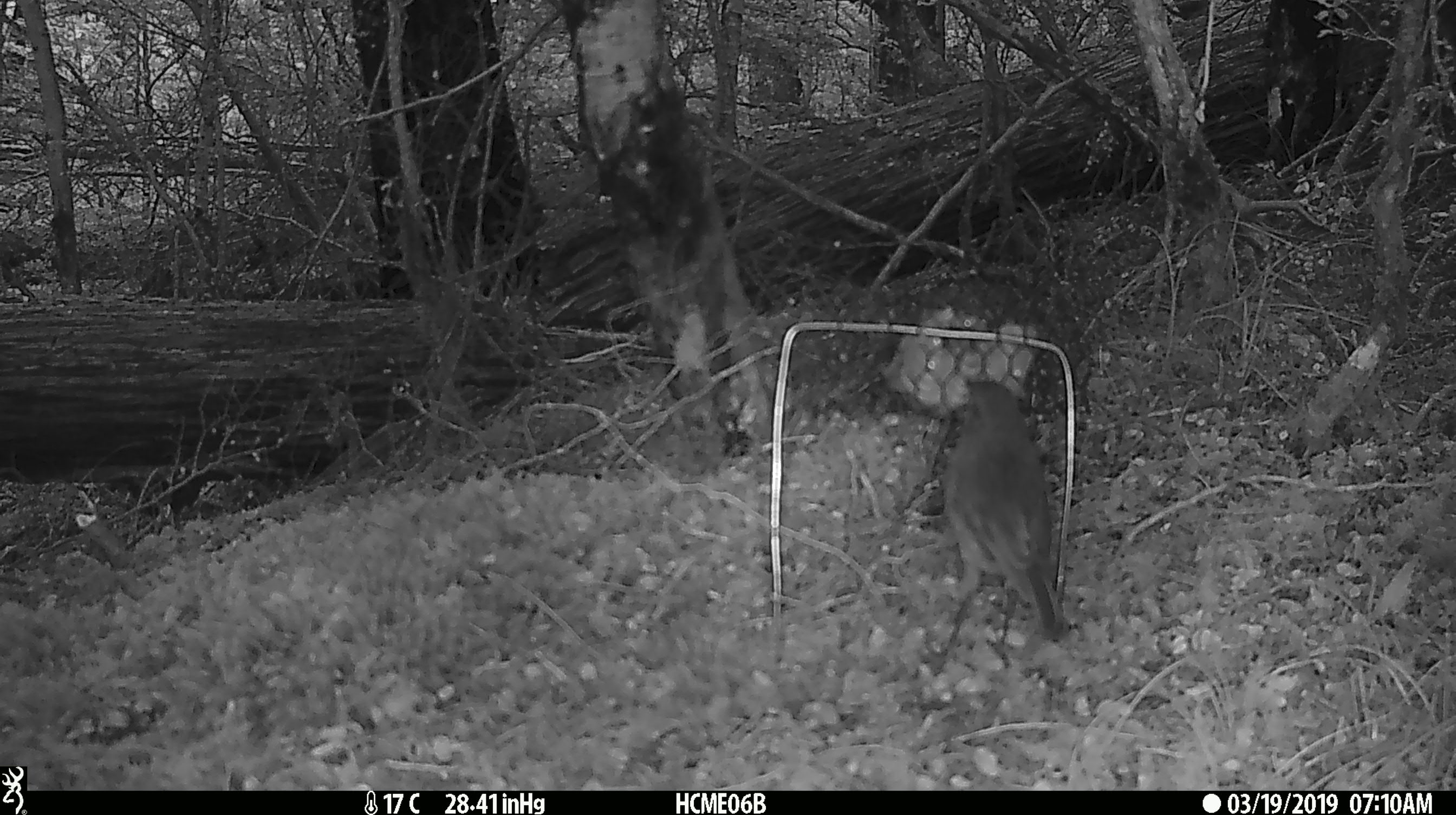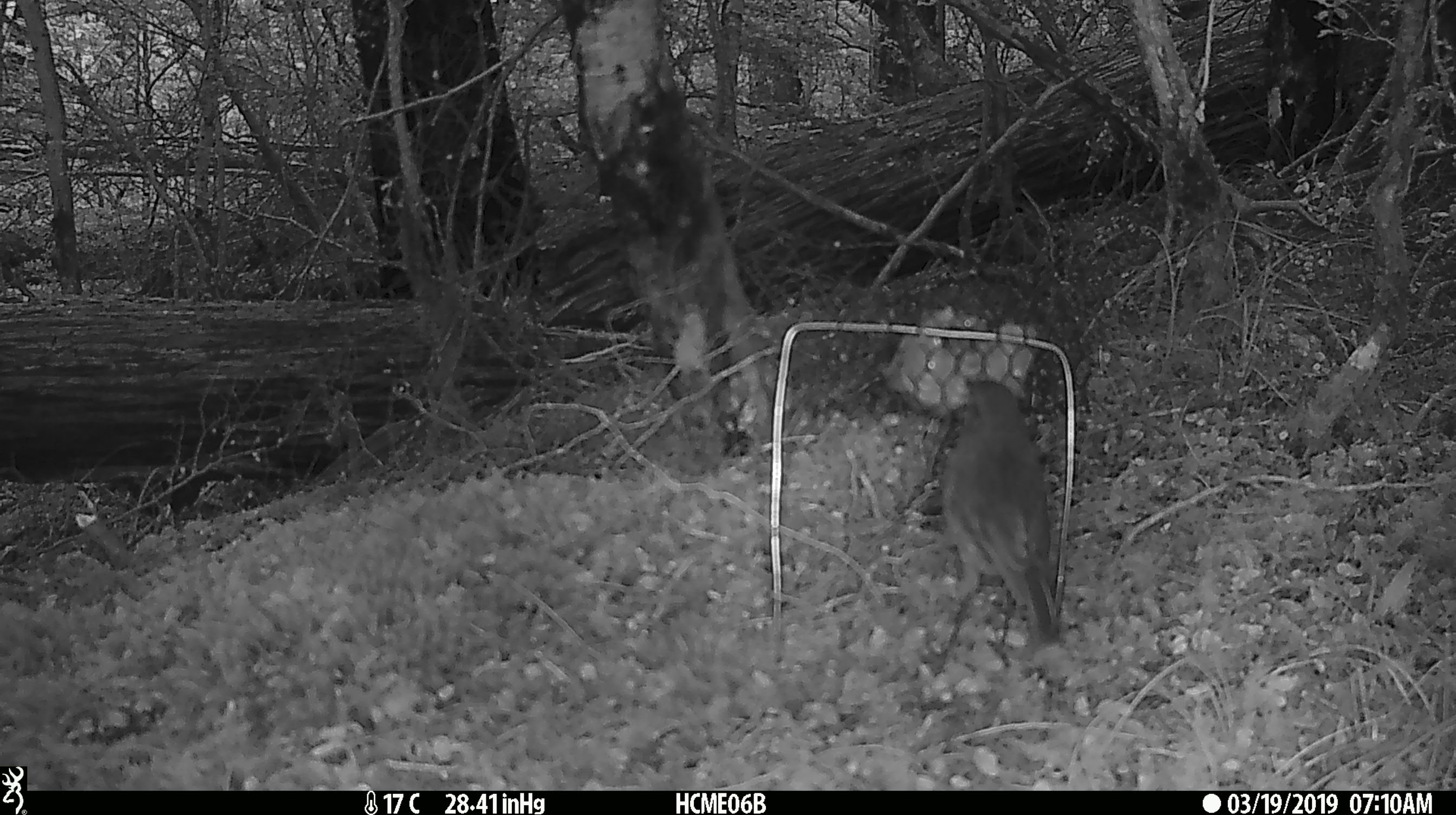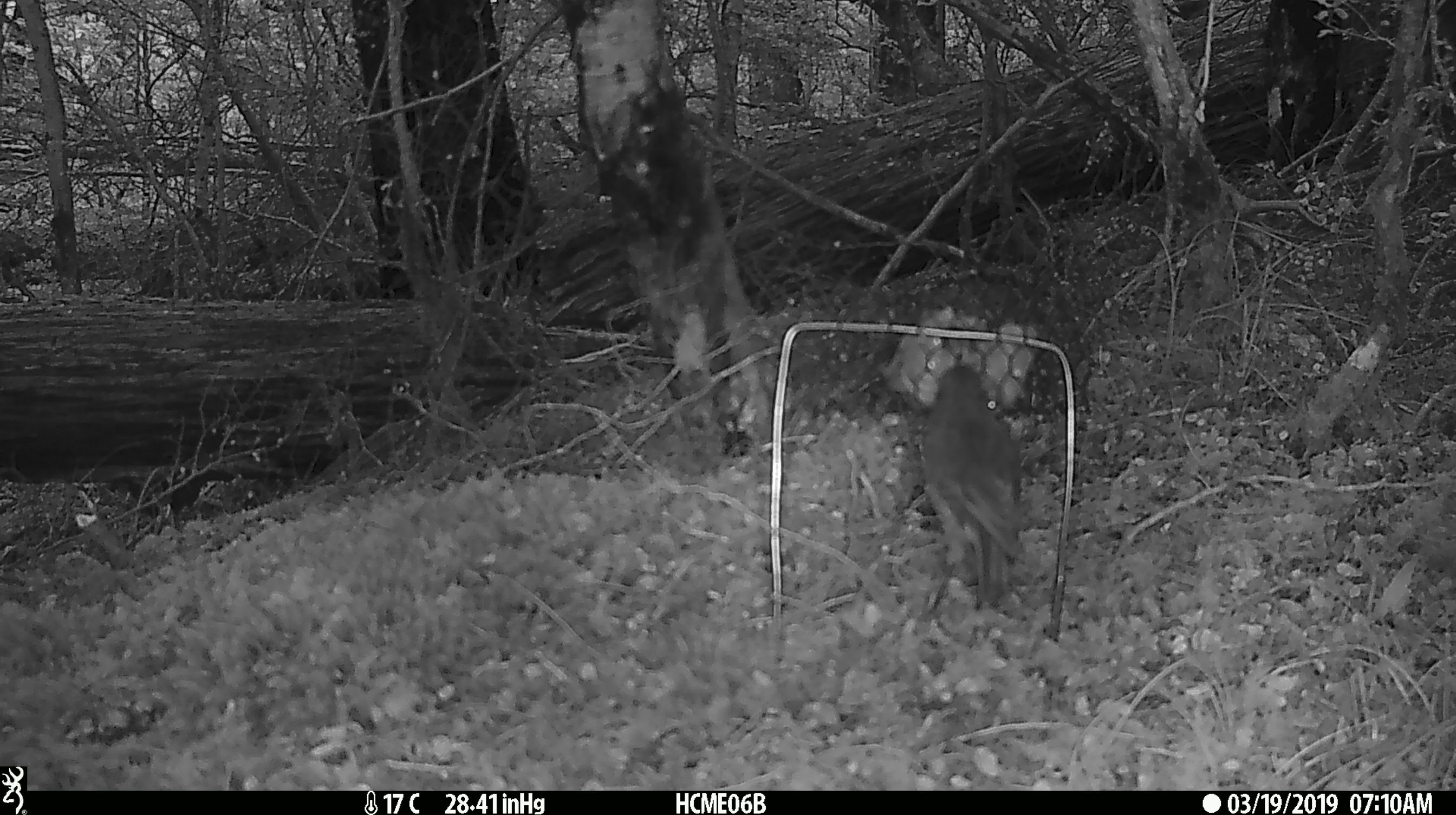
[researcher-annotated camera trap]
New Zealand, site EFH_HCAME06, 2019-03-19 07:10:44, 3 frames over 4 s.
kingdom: Animalia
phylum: Chordata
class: Aves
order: Passeriformes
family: Petroicidae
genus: Petroica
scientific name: Petroica australis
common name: new zealand robin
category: robin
Robin (new zealand robin) (Petroica australis).